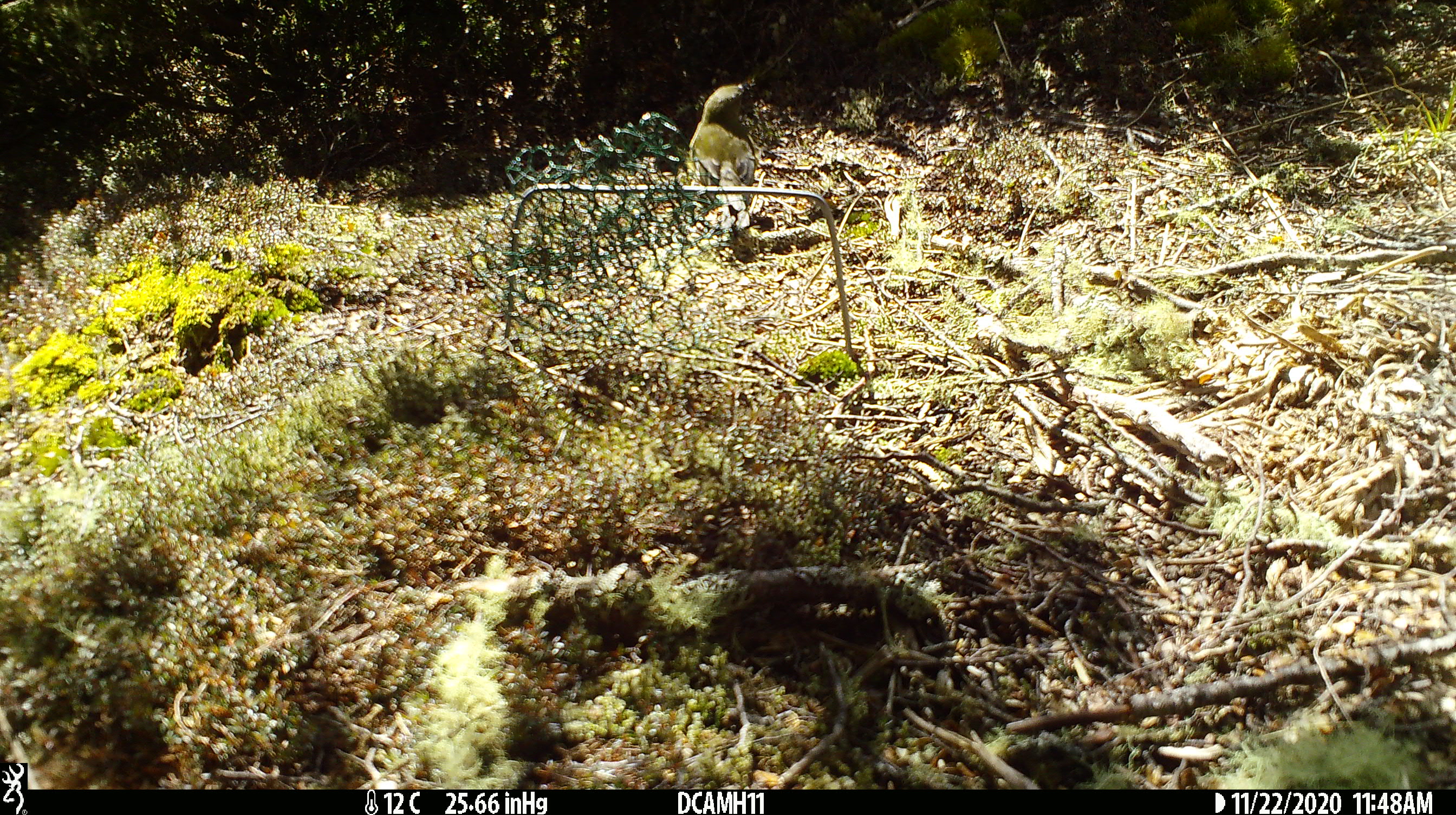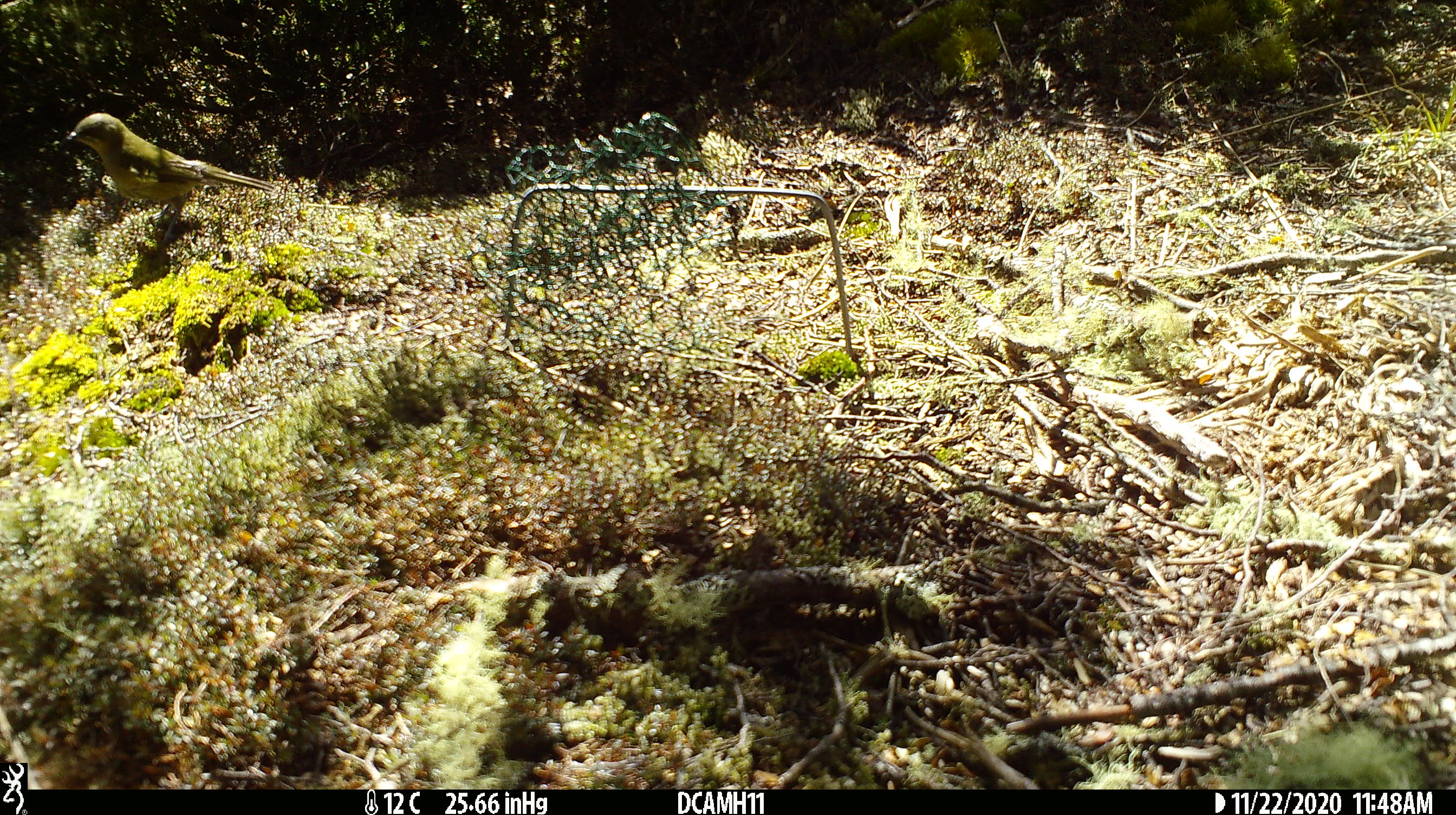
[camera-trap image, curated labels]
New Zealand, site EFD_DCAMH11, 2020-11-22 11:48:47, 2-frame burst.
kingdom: Animalia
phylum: Chordata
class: Aves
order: Passeriformes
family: Meliphagidae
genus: Anthornis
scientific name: Anthornis melanura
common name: new zealand bellbird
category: bellbird